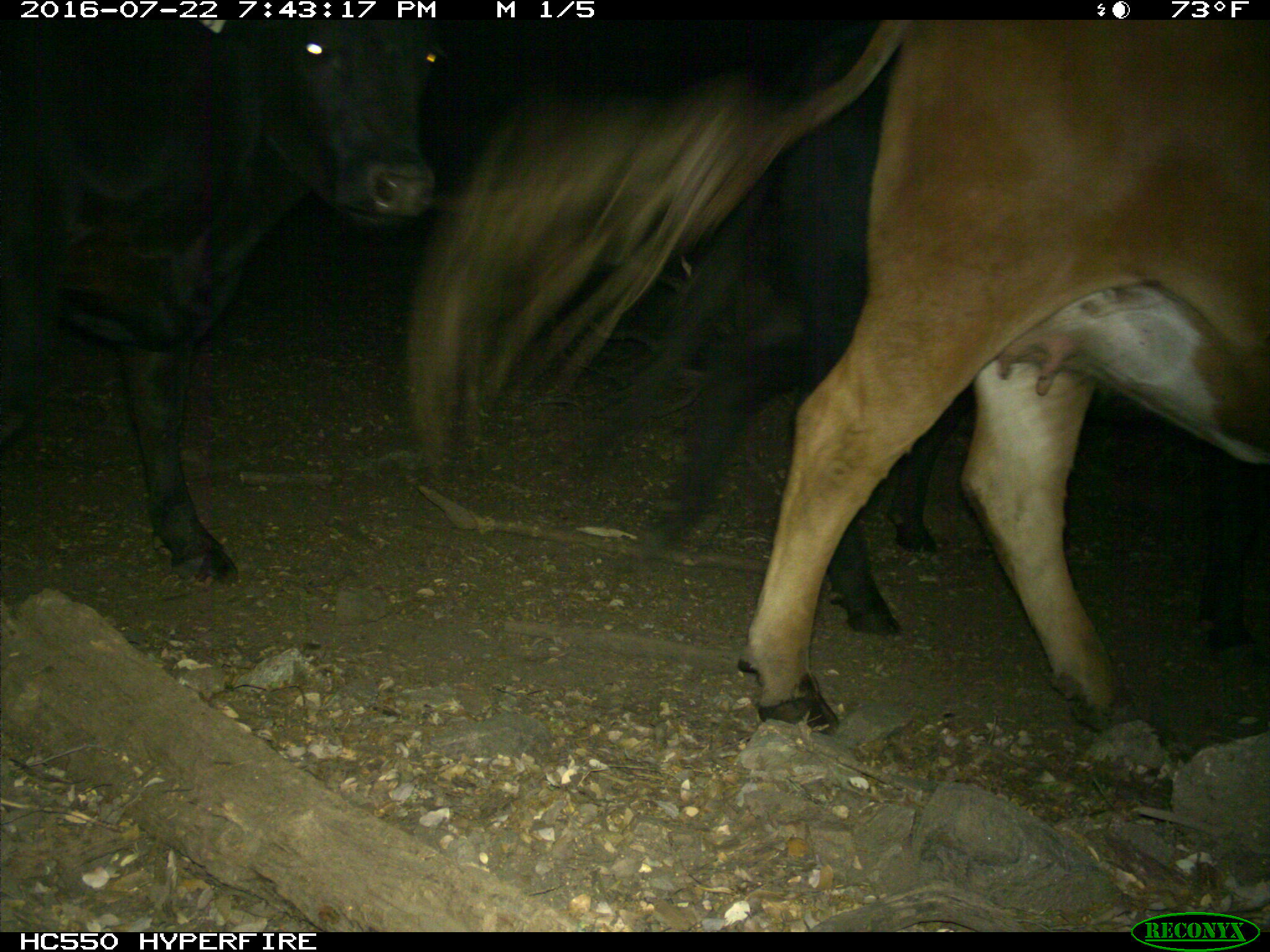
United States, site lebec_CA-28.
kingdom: Animalia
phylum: Chordata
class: Mammalia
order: Artiodactyla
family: Bovidae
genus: Bos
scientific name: Bos taurus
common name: domestic cow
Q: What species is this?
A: Bos taurus (domestic cow).